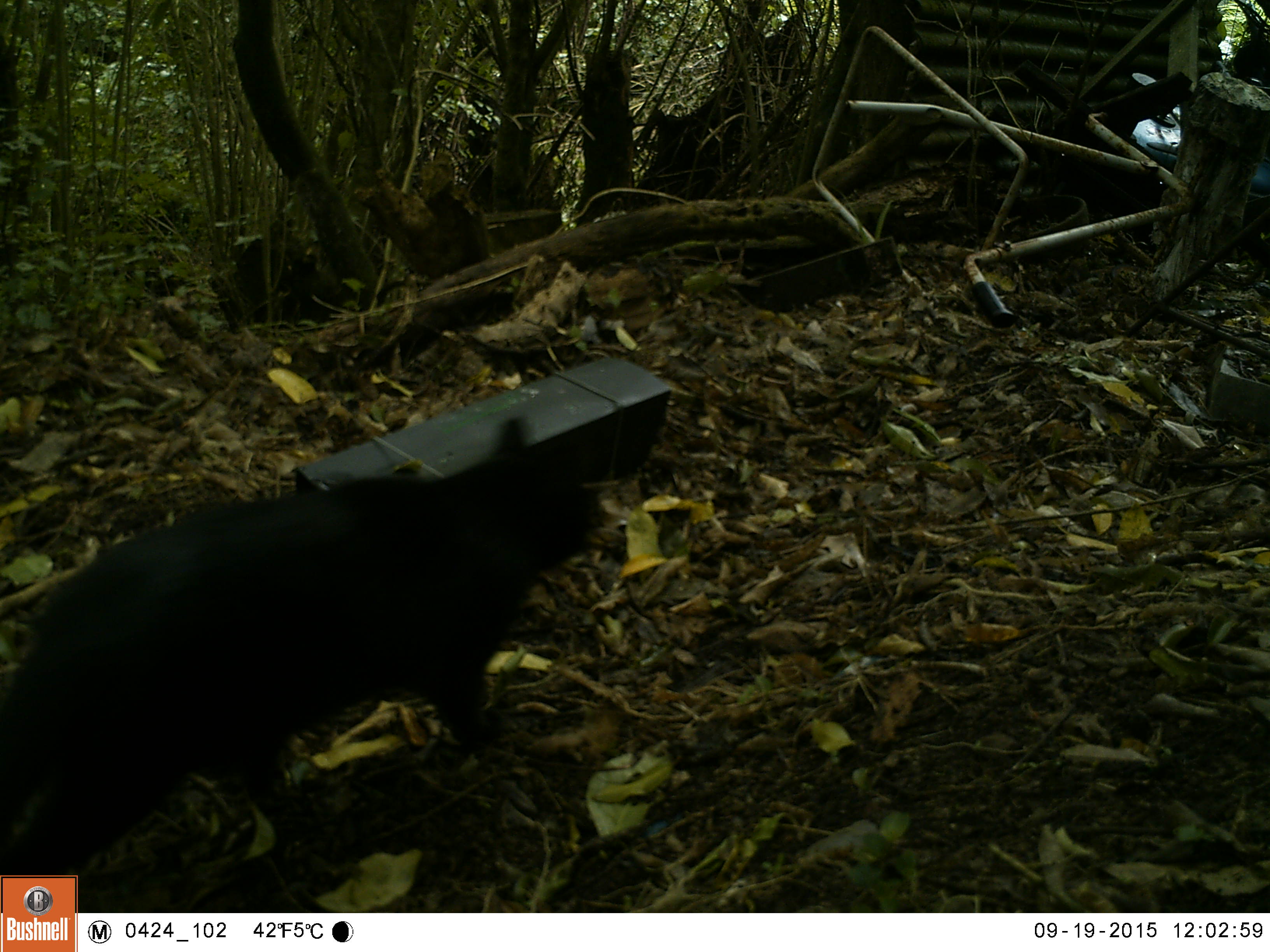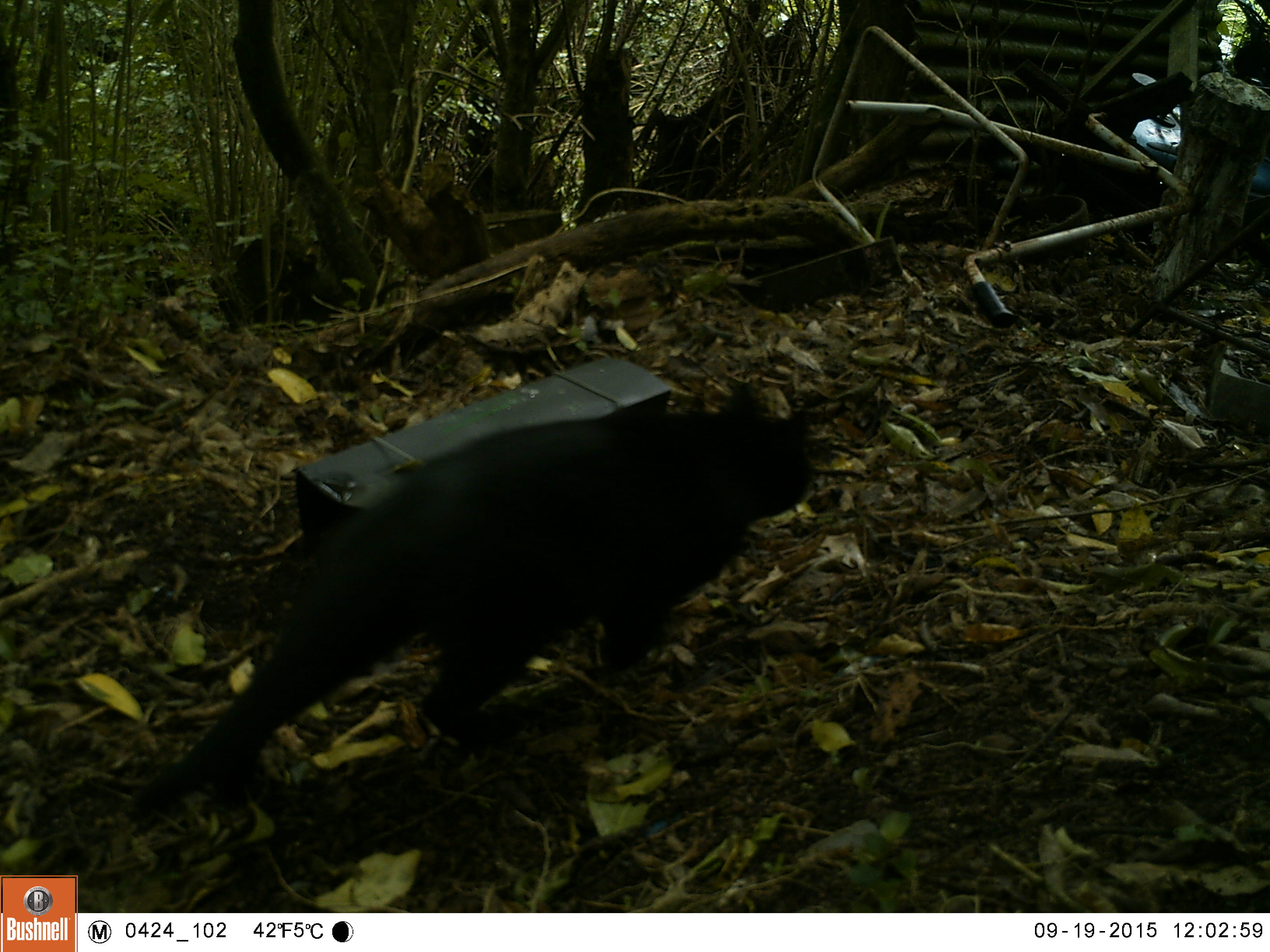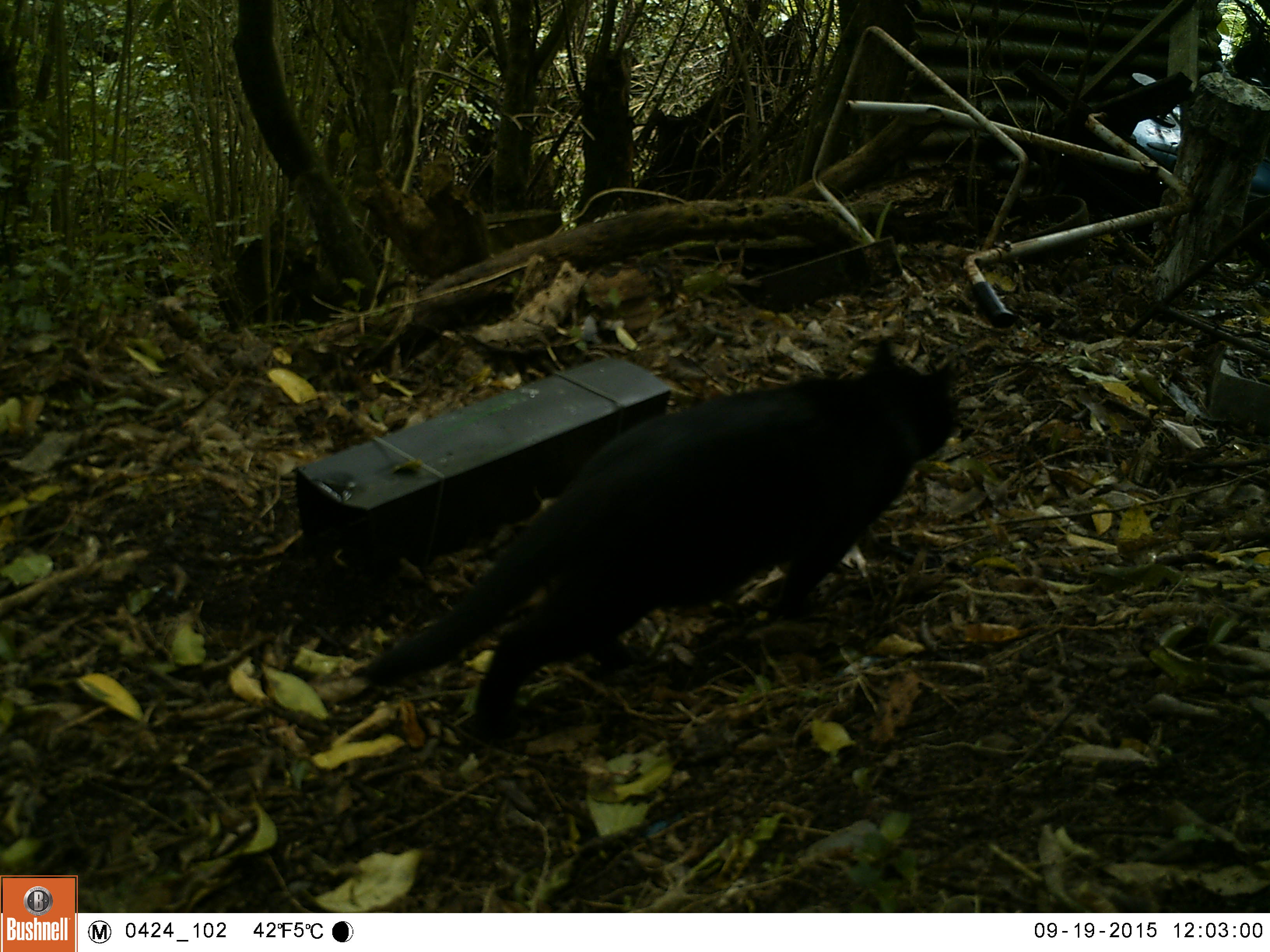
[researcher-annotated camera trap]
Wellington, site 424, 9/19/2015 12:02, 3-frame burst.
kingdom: Animalia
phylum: Chordata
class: Mammalia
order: Carnivora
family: Felidae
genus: Felis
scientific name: Felis catus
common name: cat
Cat (Felis catus).